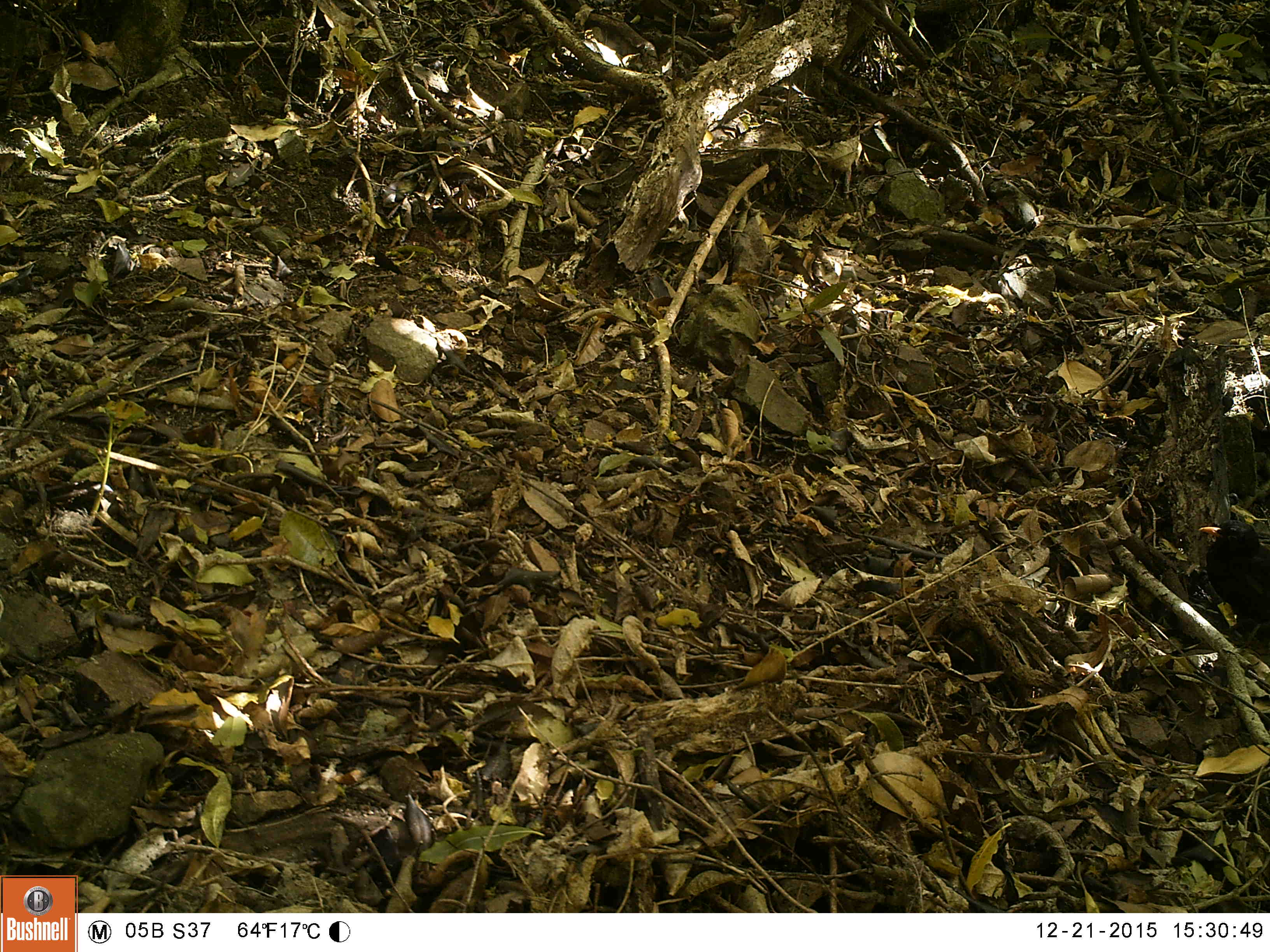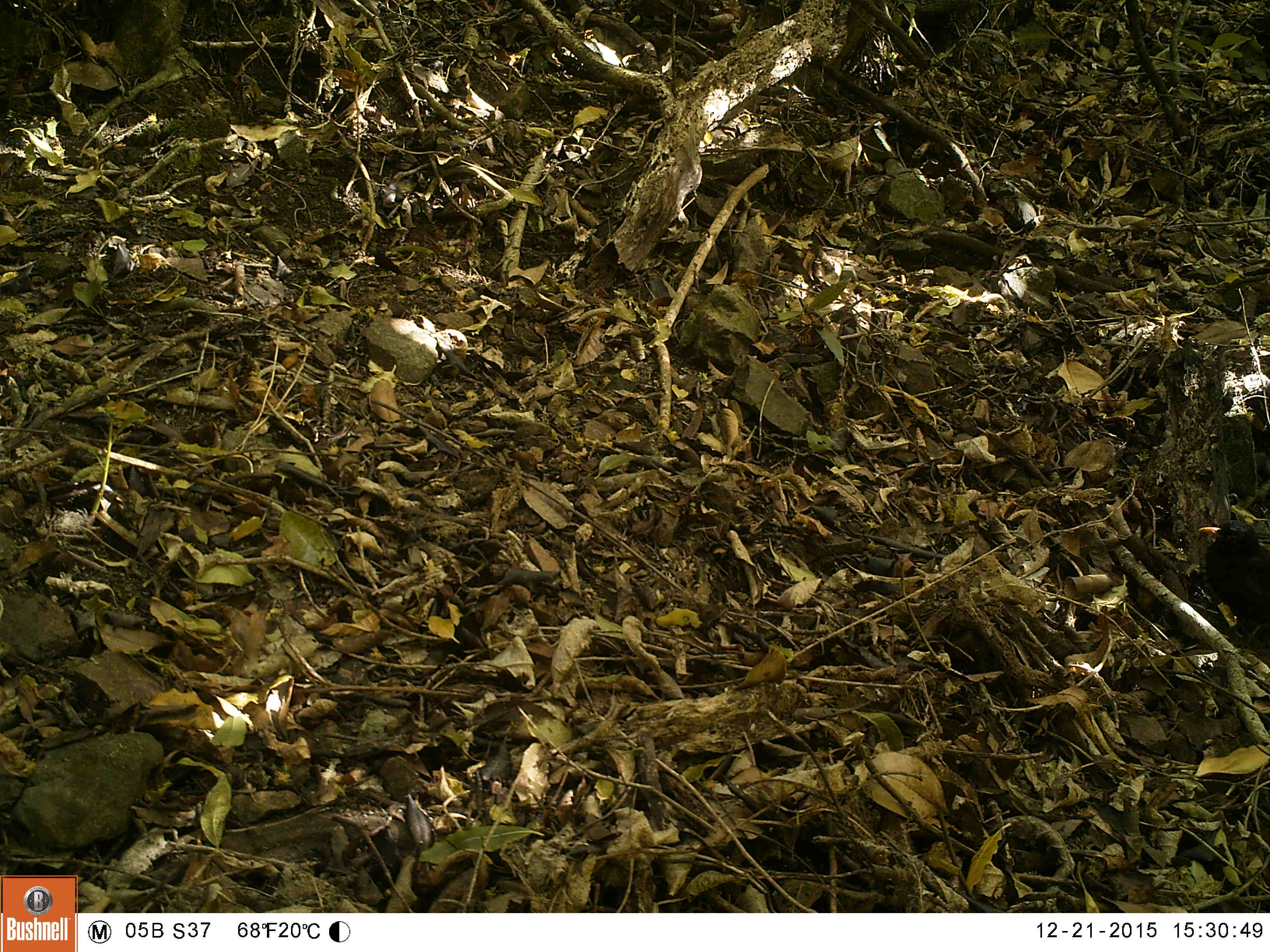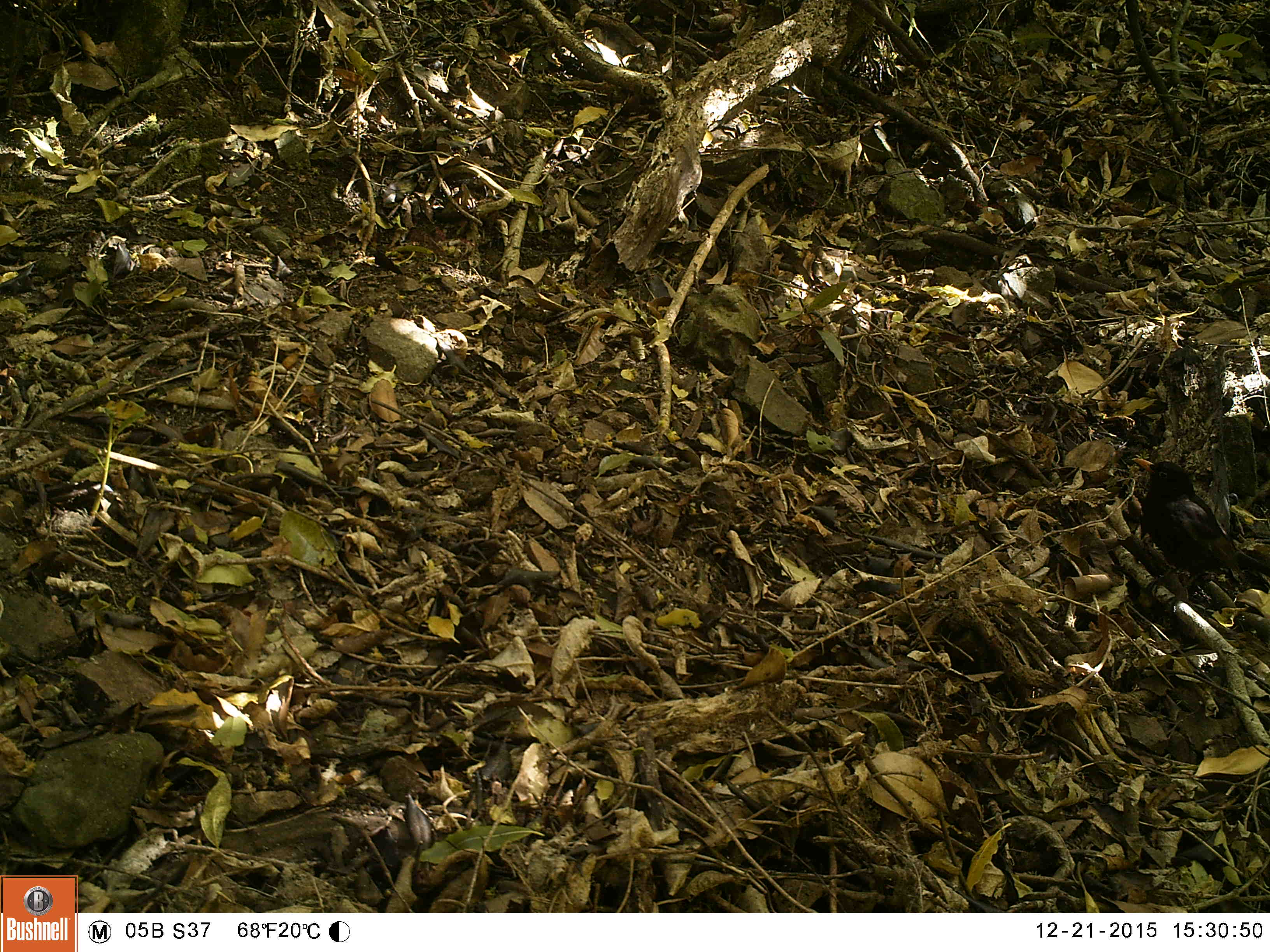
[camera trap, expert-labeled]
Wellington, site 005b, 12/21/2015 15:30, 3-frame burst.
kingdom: Animalia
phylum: Chordata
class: Aves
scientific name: Aves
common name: bird